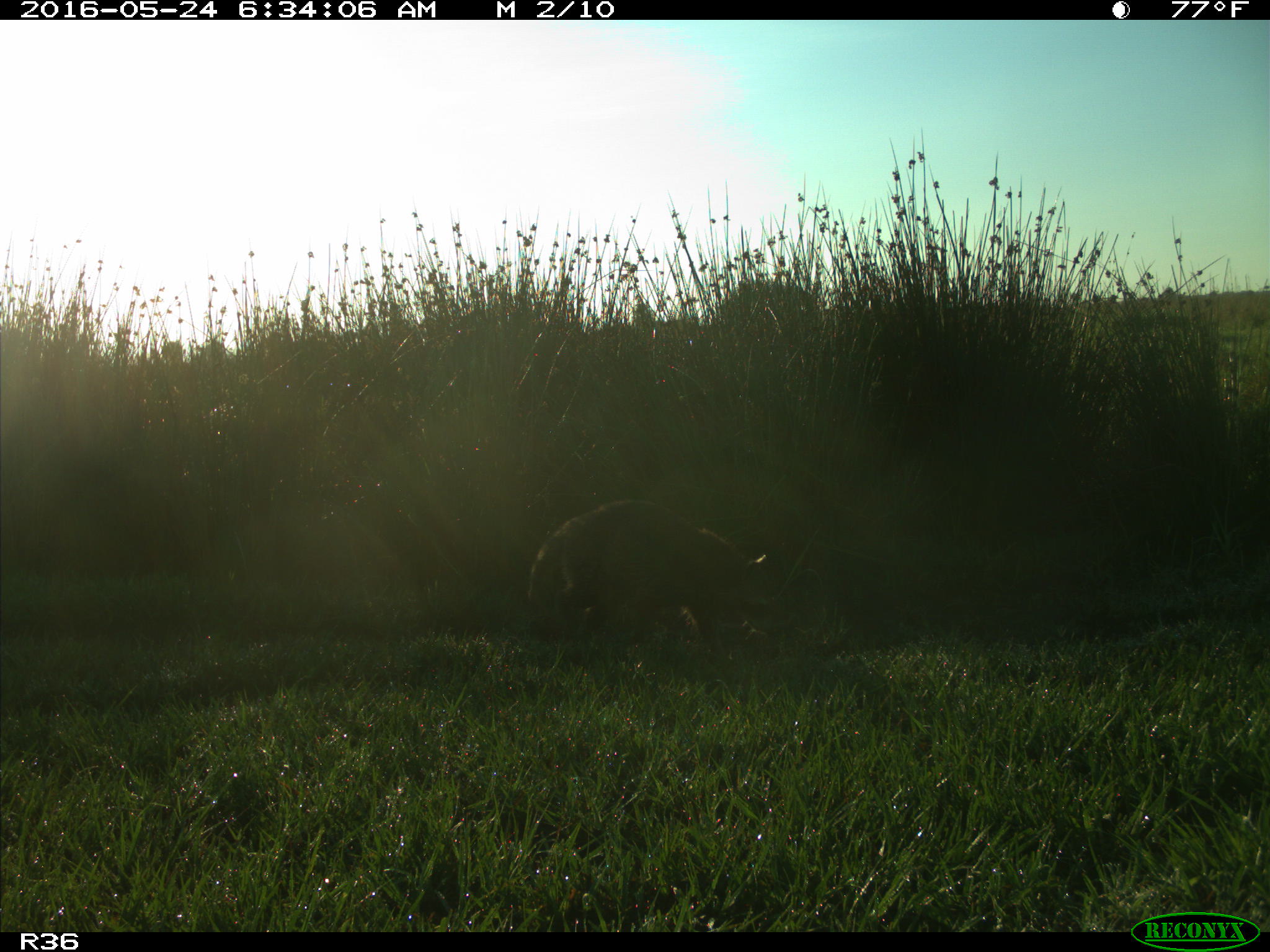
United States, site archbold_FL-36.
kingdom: Animalia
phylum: Chordata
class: Mammalia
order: Carnivora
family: Procyonidae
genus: Procyon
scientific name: Procyon lotor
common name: common raccoon